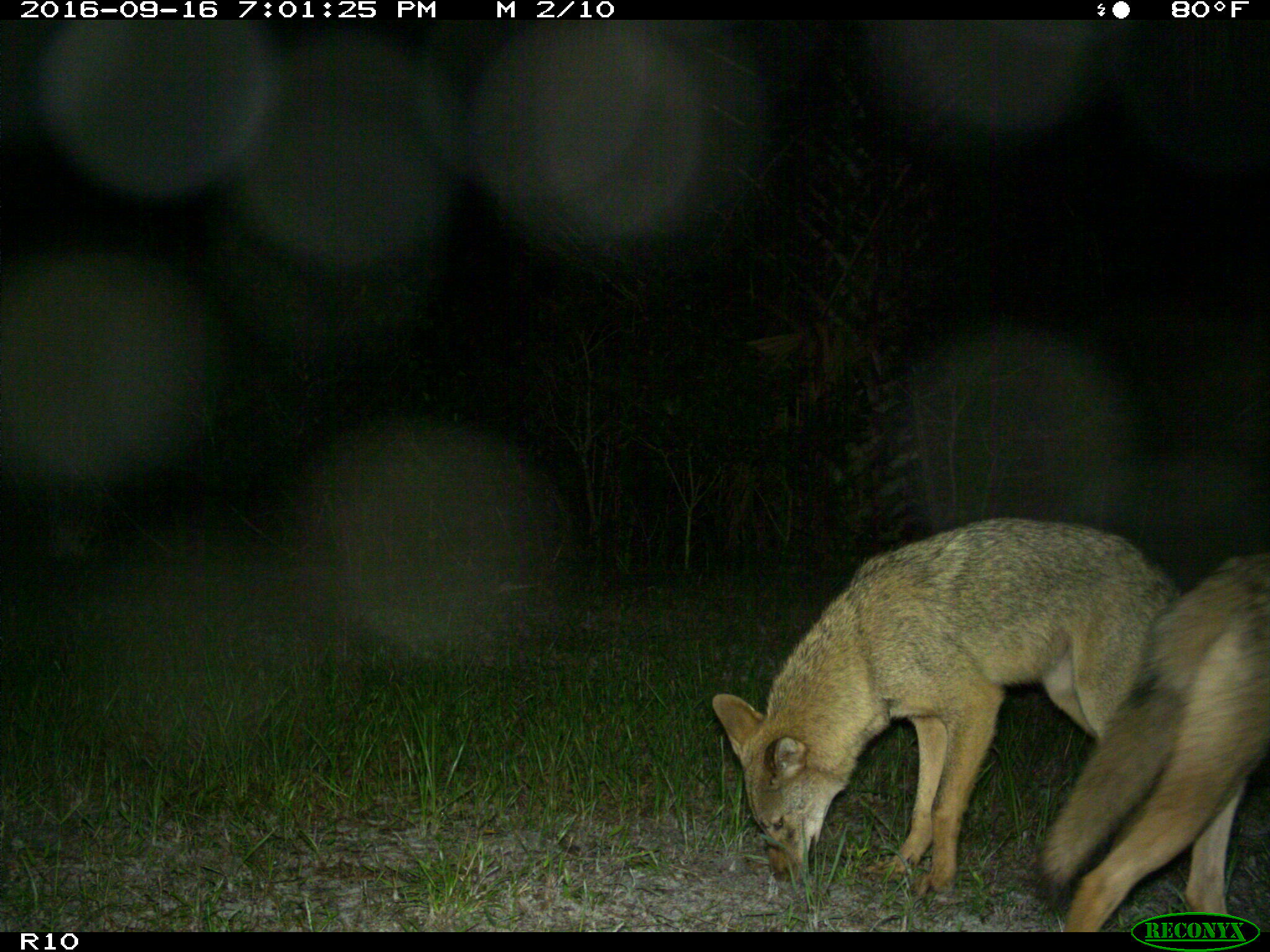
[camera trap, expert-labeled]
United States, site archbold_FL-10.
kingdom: Animalia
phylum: Chordata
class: Mammalia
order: Carnivora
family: Canidae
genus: Canis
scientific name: Canis latrans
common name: coyote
Canis latrans (coyote).